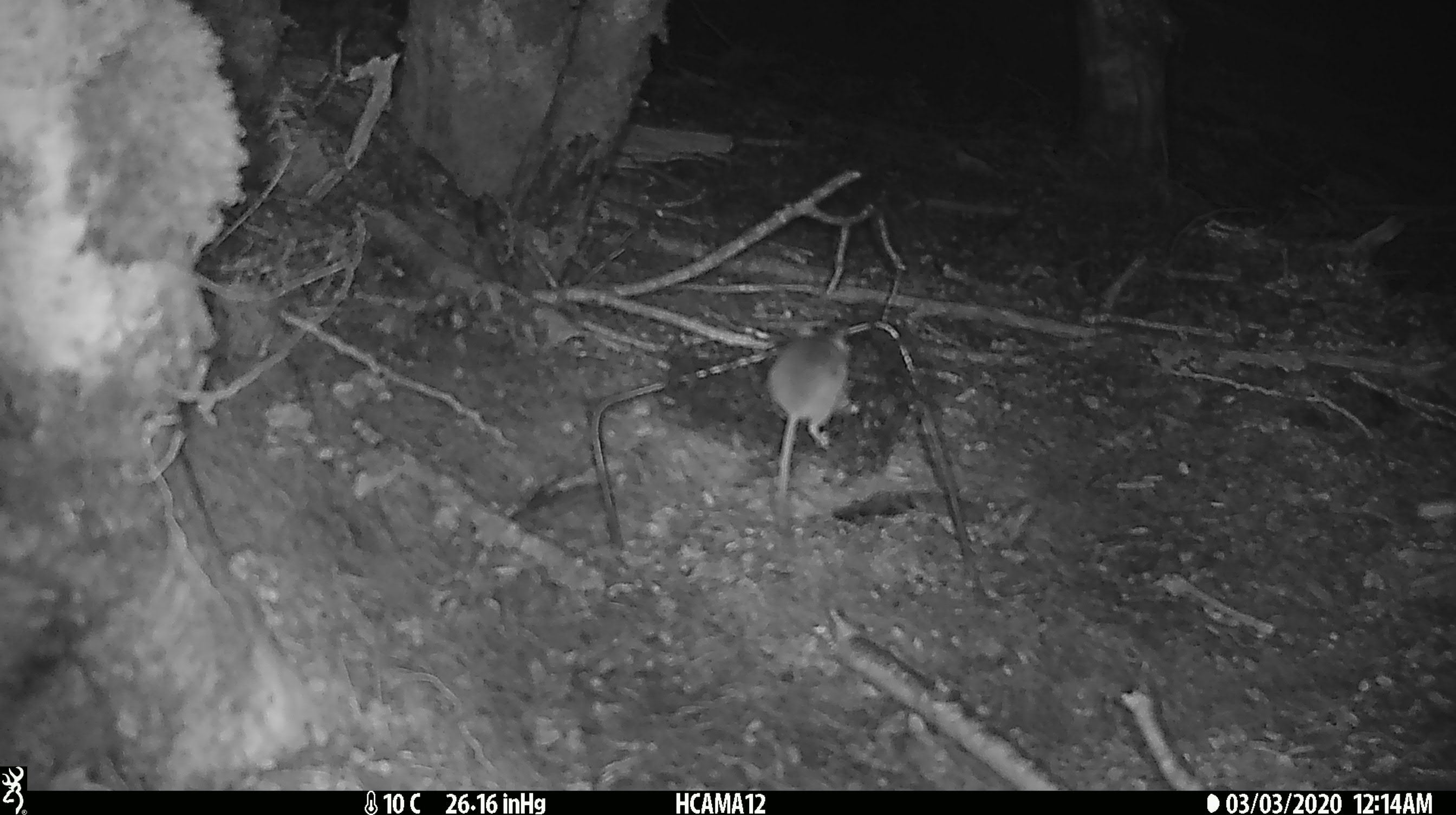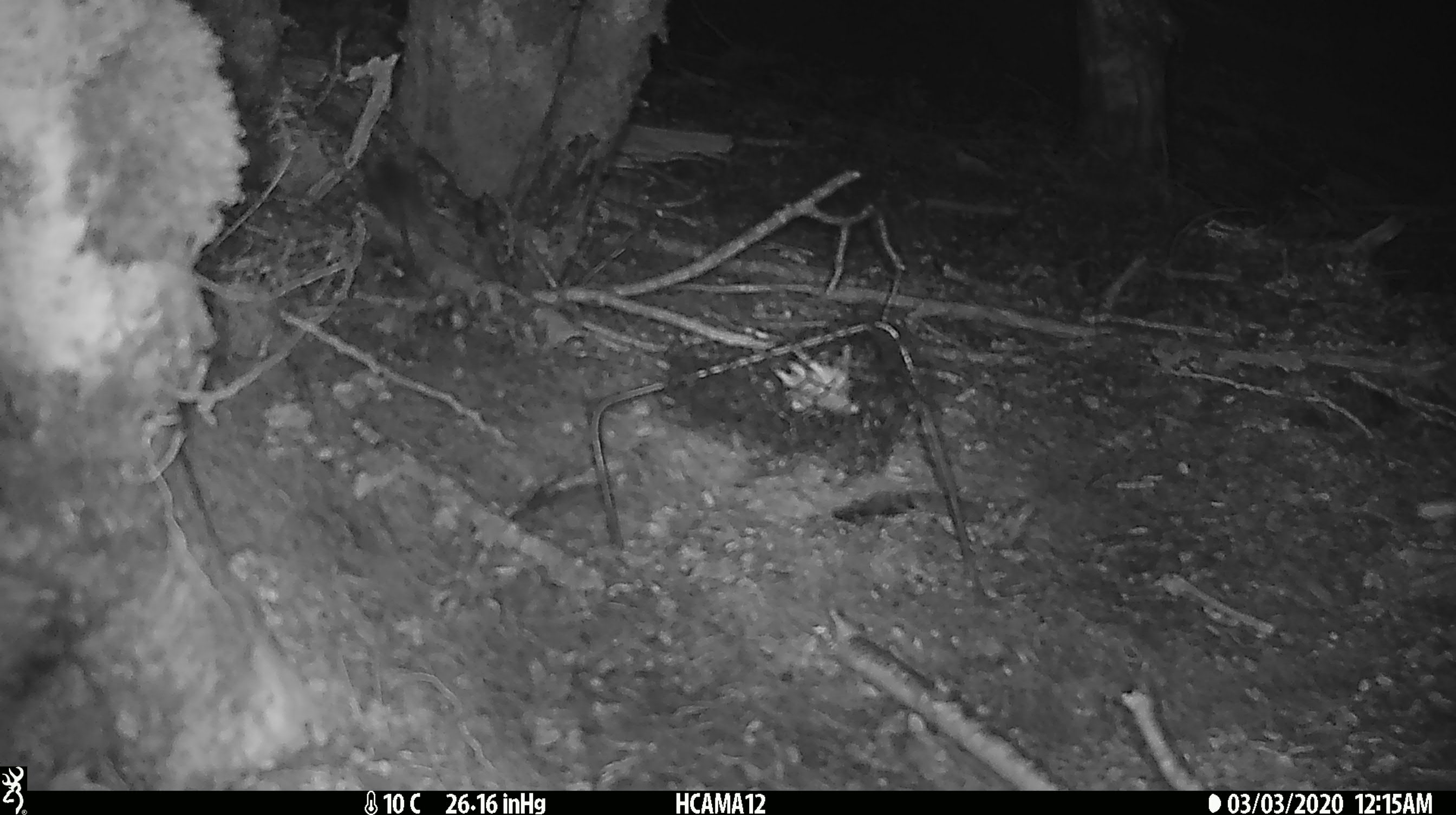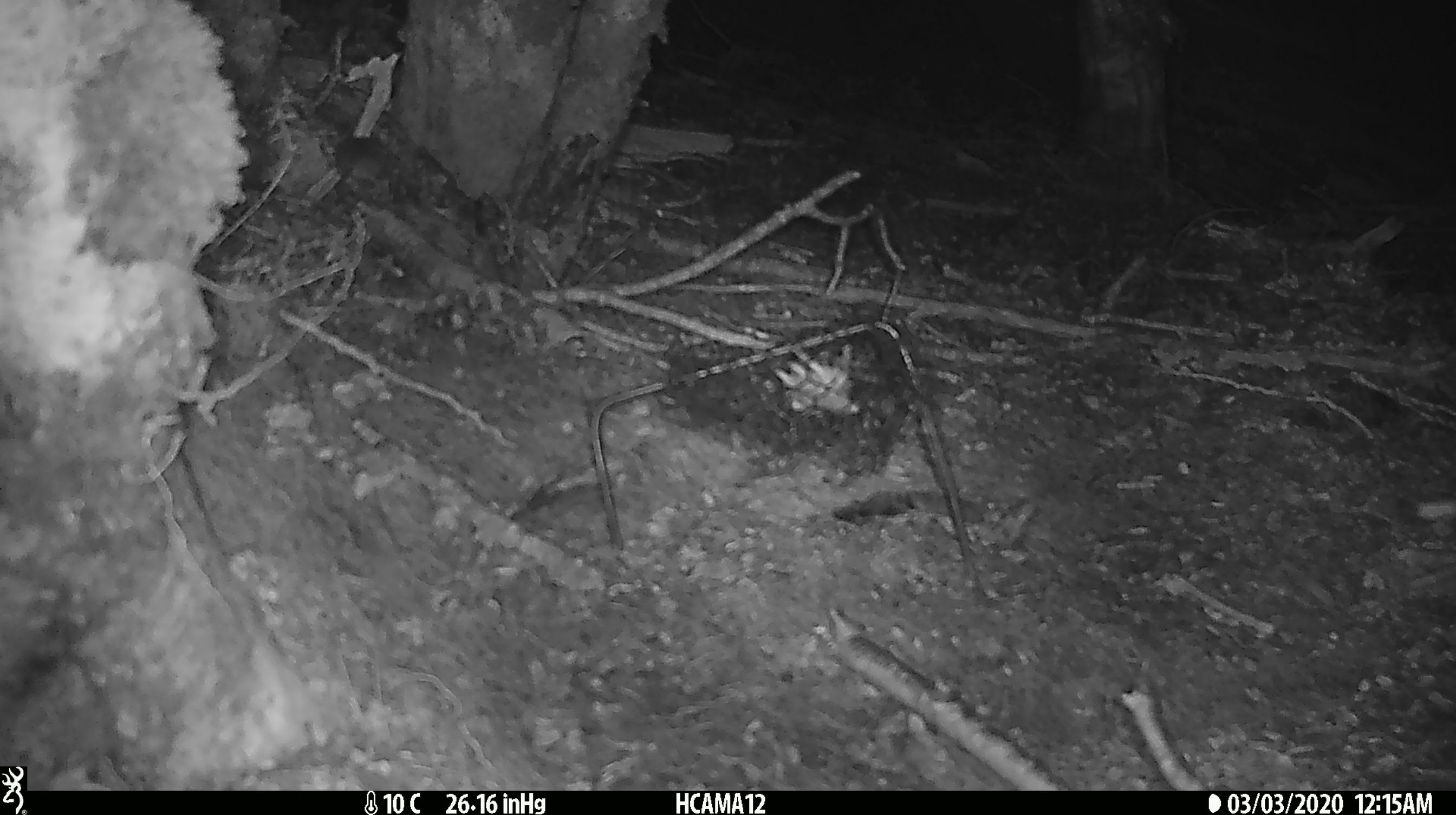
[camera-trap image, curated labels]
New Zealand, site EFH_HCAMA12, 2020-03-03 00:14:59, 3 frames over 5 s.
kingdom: Animalia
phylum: Chordata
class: Mammalia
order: Rodentia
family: Muridae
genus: Mus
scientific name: Mus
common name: mouse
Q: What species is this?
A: Mouse (Mus).